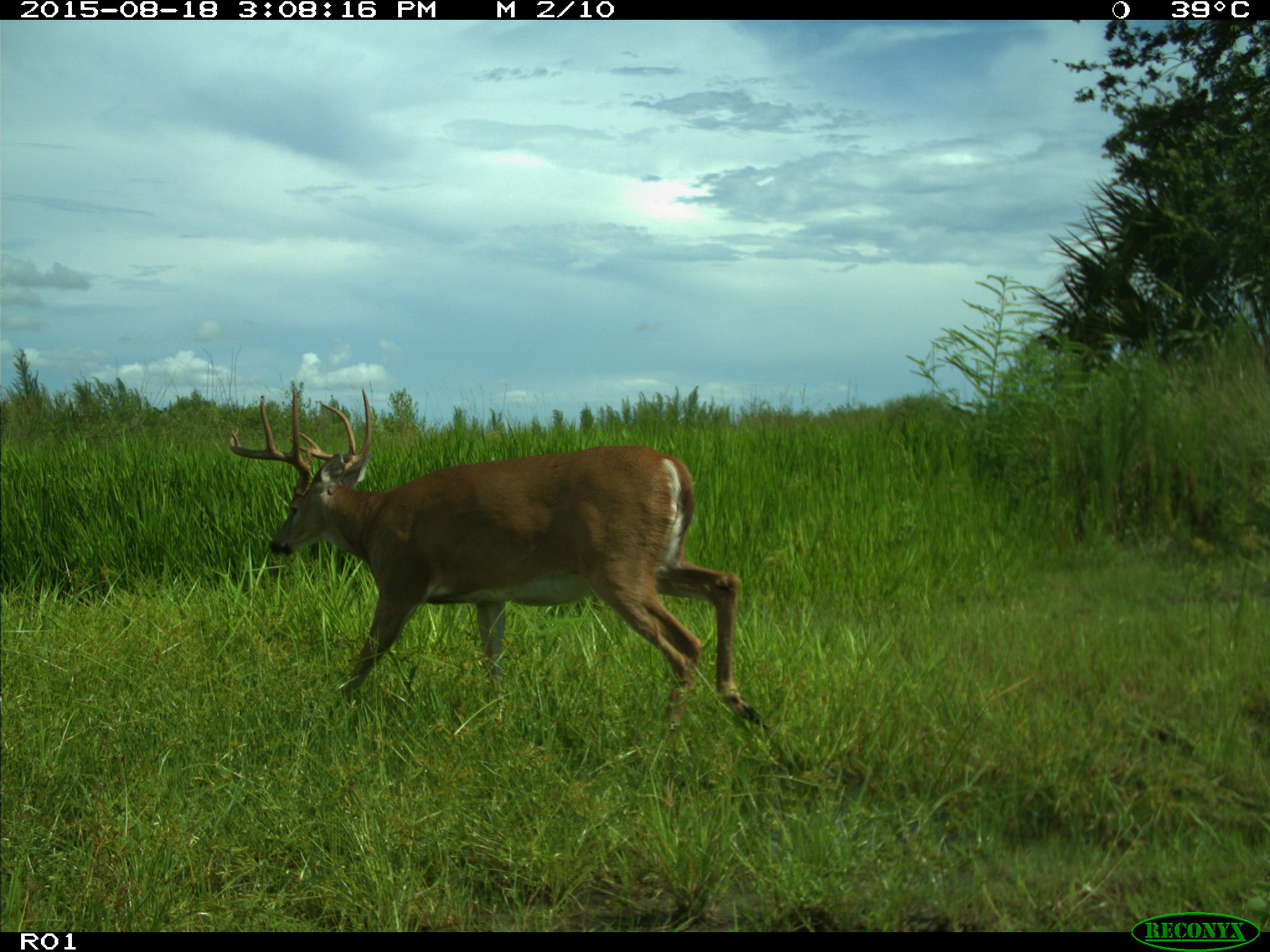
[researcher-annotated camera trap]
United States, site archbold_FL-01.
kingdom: Animalia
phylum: Chordata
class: Mammalia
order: Artiodactyla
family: Cervidae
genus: Odocoileus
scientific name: Odocoileus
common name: deer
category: unidentified deer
Unidentified deer (deer) (Odocoileus).